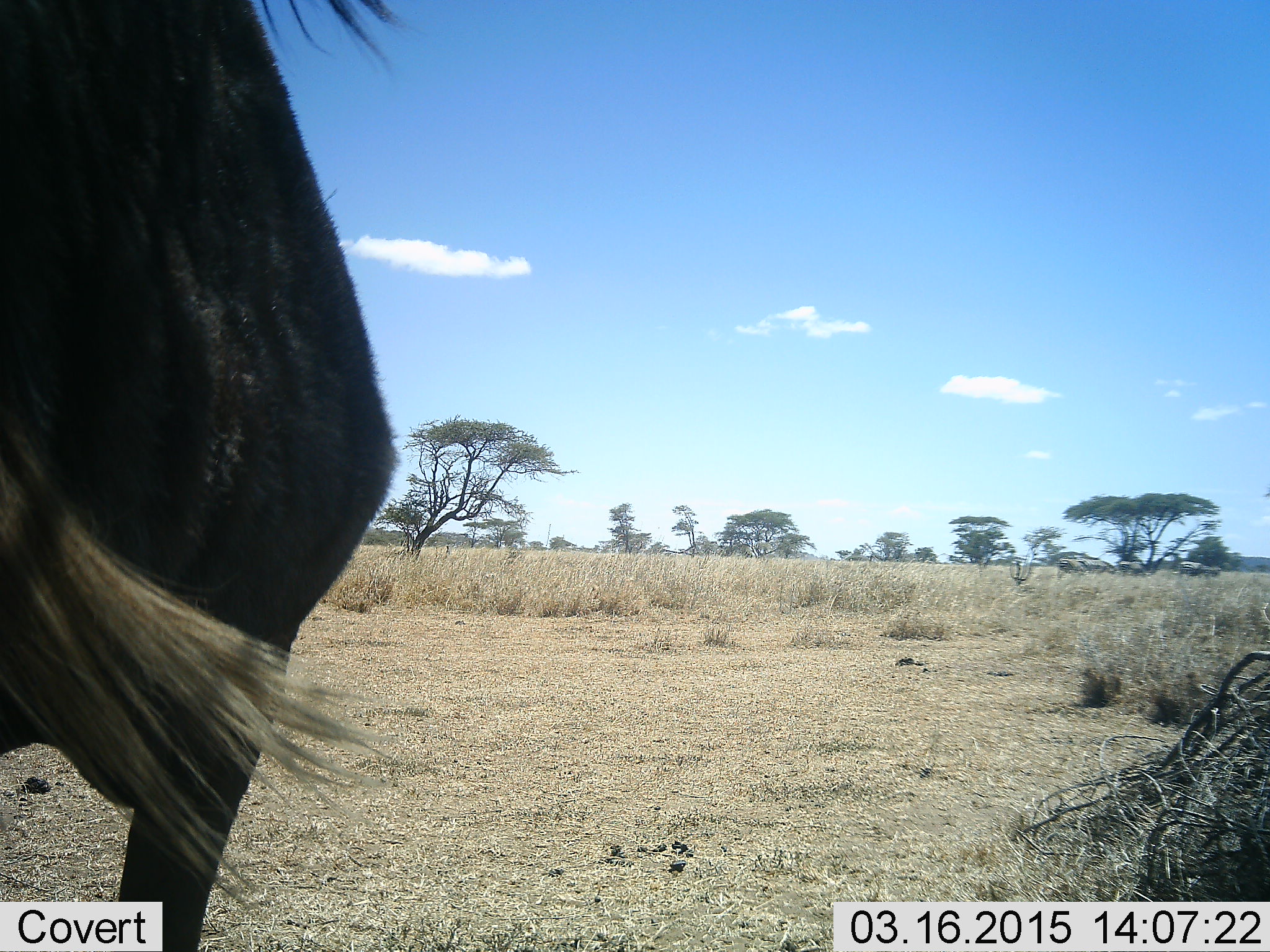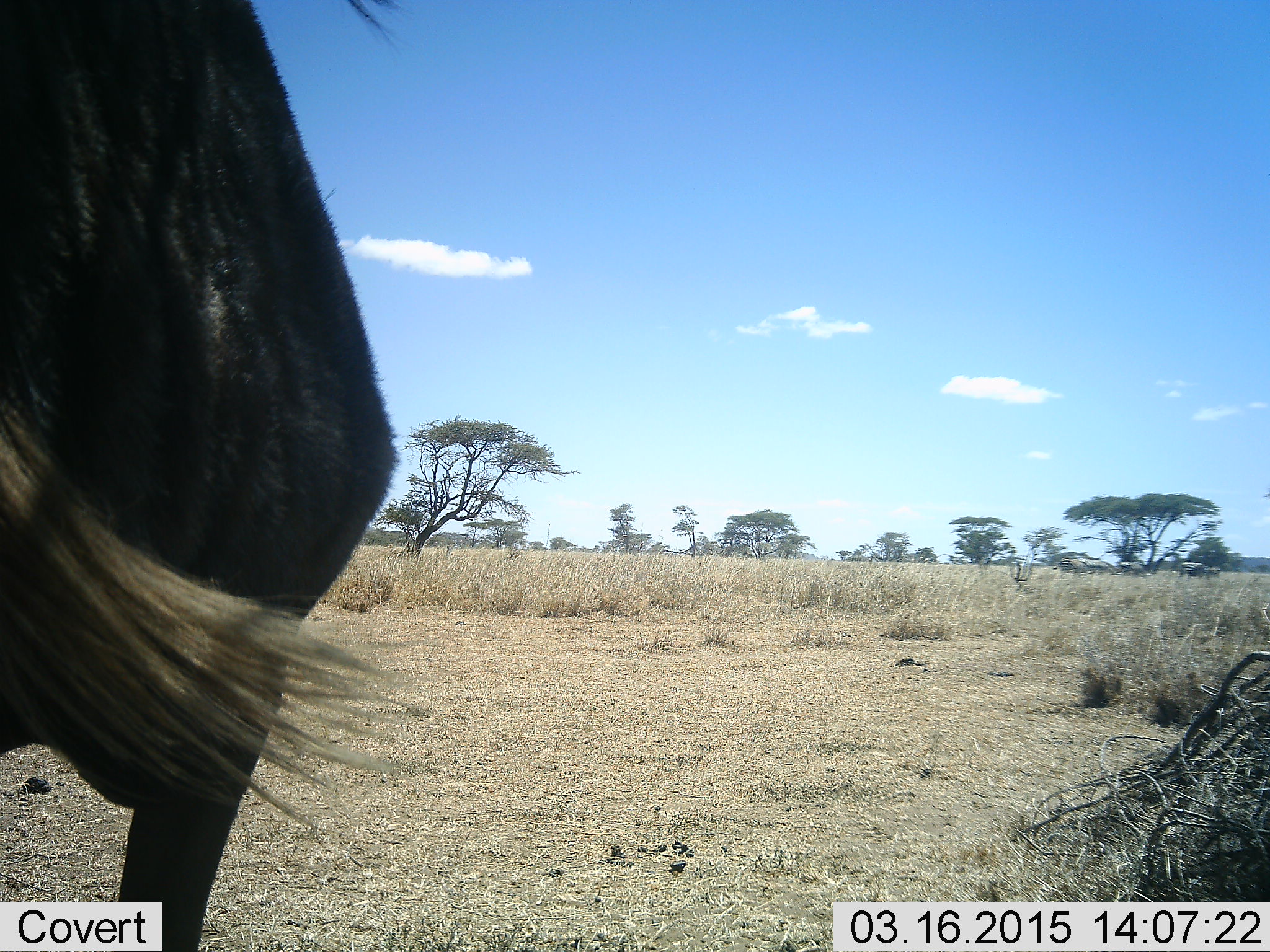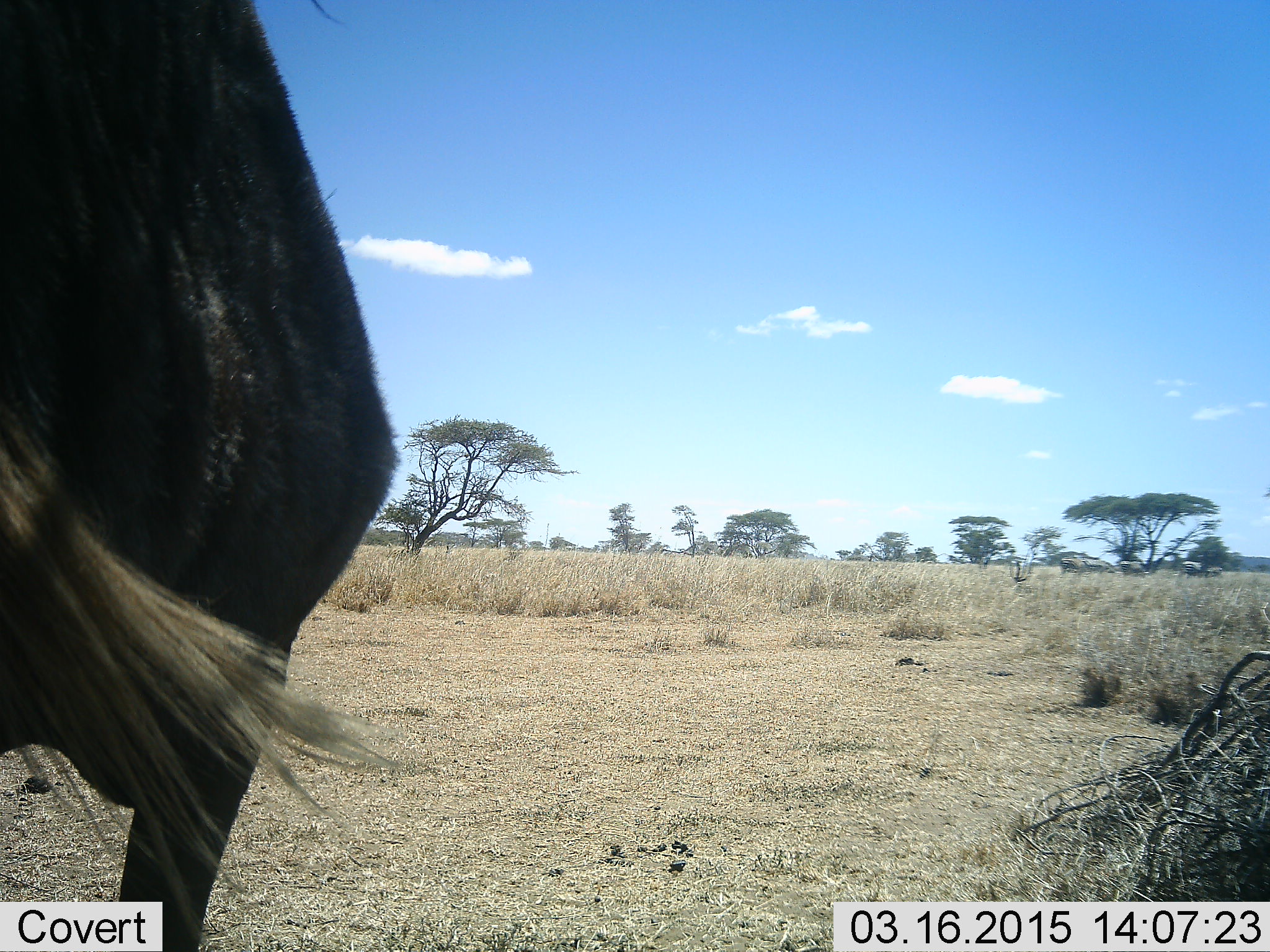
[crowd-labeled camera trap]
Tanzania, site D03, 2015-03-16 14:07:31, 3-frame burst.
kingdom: Animalia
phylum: Chordata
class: Mammalia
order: Artiodactyla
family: Bovidae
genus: Connochaetes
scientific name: Connochaetes taurinus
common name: blue wildebeest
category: wildebeest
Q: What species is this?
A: Wildebeest (blue wildebeest) (Connochaetes taurinus).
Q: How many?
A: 1.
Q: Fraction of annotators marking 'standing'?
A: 100%.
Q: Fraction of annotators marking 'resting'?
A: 0%.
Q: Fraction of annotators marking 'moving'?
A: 0%.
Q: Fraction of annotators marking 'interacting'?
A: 0%.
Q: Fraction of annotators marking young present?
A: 9%.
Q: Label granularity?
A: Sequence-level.